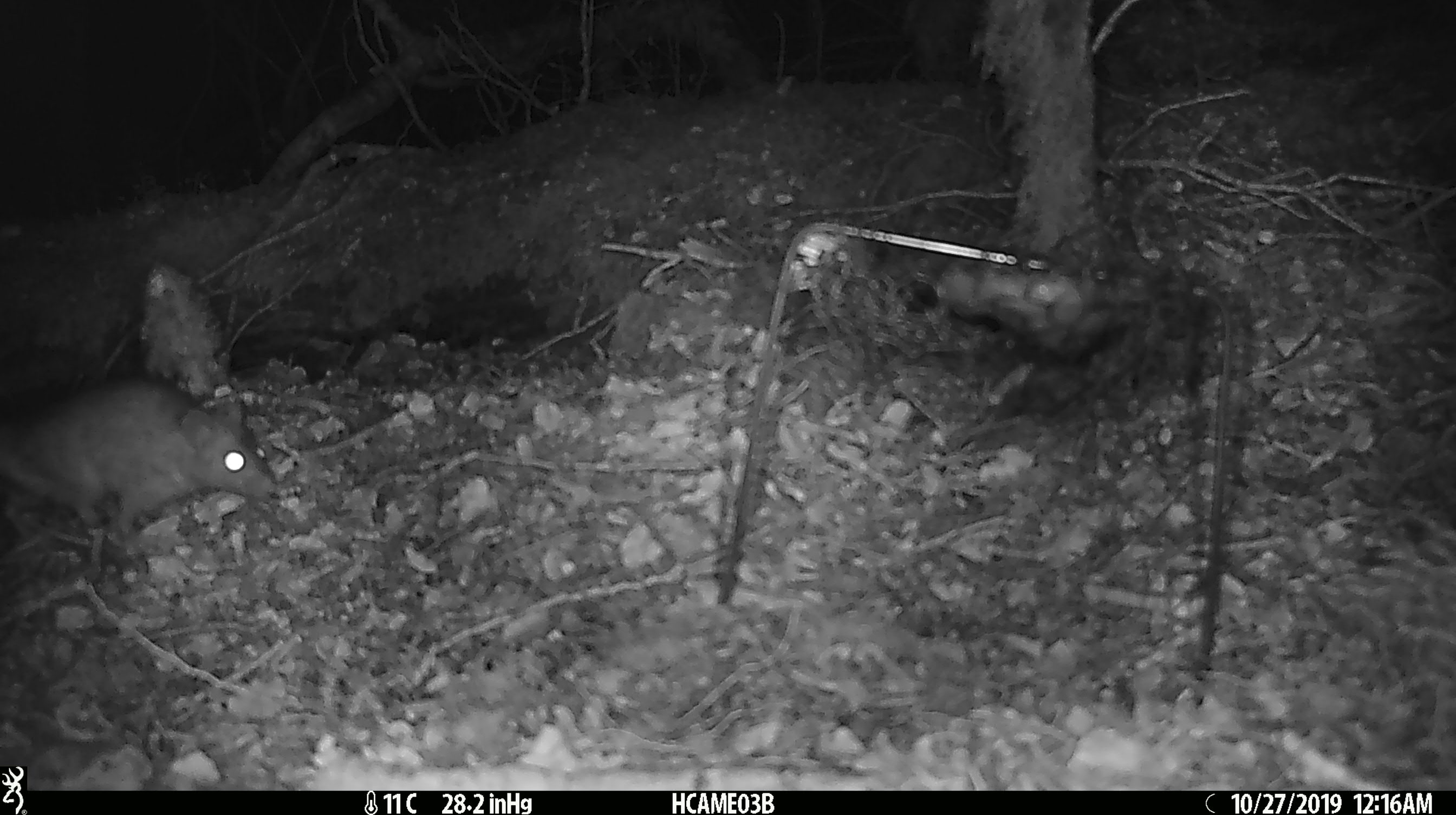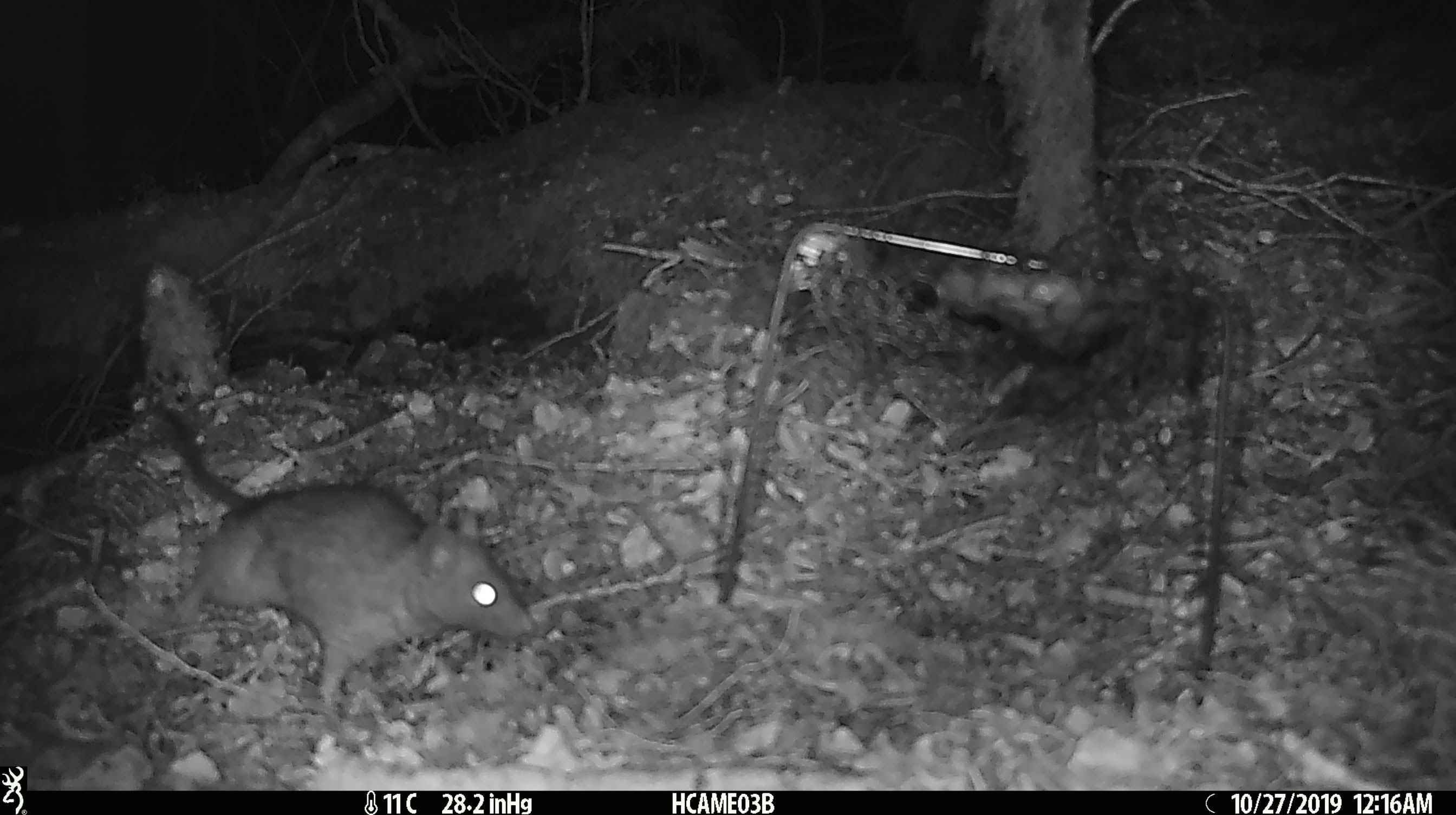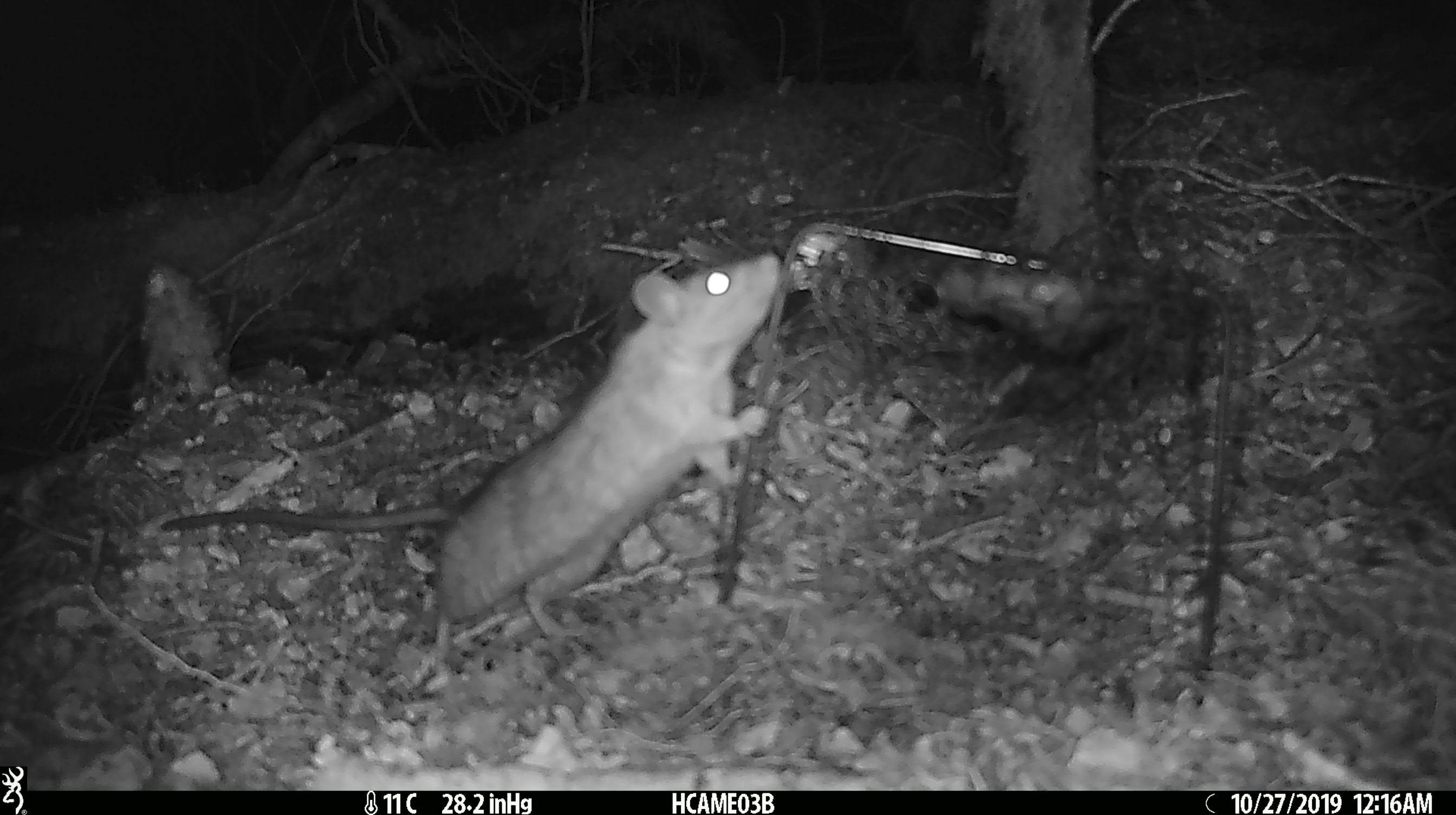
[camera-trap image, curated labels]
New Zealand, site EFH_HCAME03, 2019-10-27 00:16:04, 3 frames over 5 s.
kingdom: Animalia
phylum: Chordata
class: Mammalia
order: Rodentia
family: Muridae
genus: Rattus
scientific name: Rattus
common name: rat